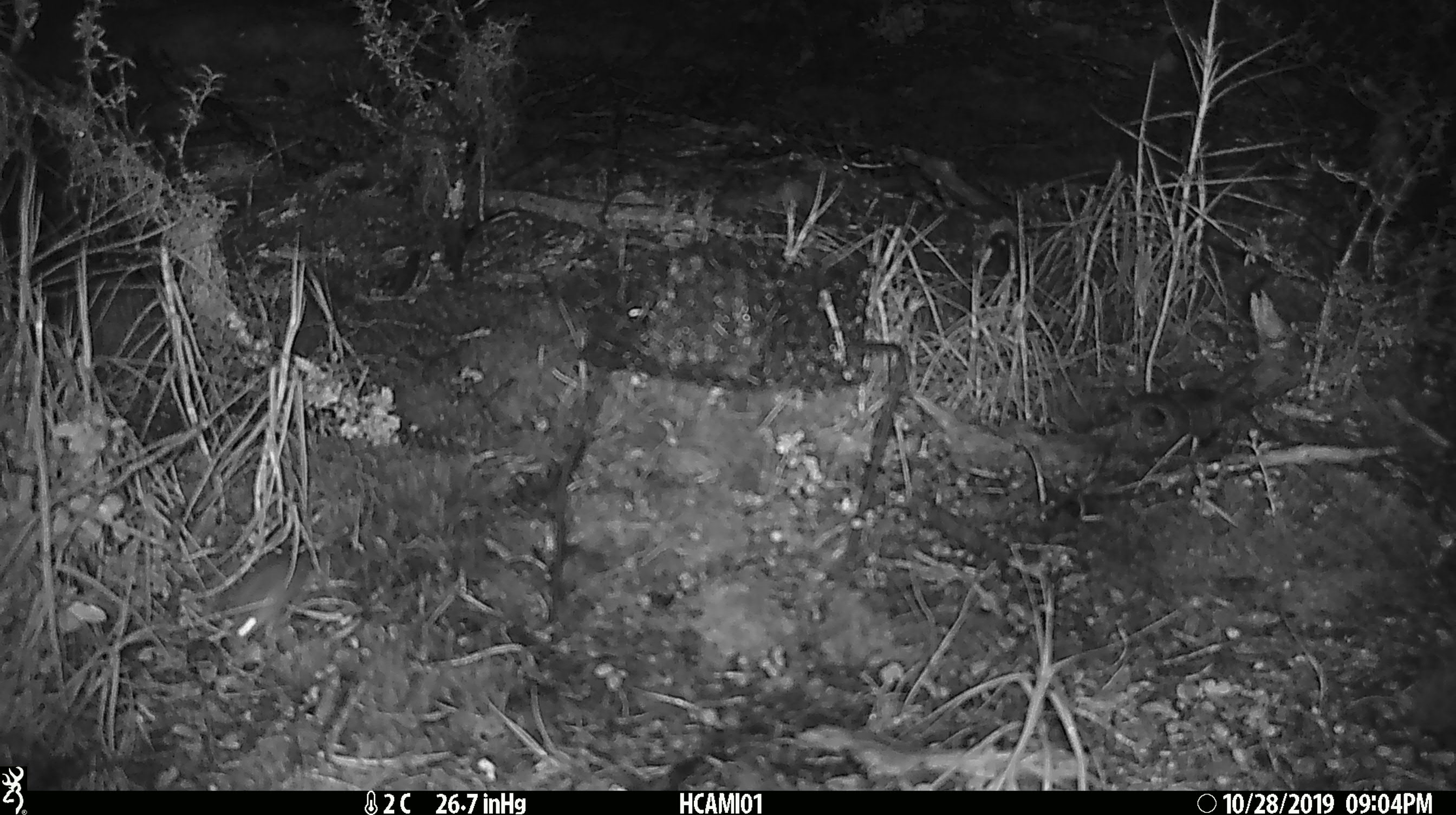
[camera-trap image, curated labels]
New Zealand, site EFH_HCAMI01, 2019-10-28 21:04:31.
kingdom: Animalia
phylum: Chordata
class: Mammalia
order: Rodentia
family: Muridae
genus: Mus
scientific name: Mus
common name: mouse